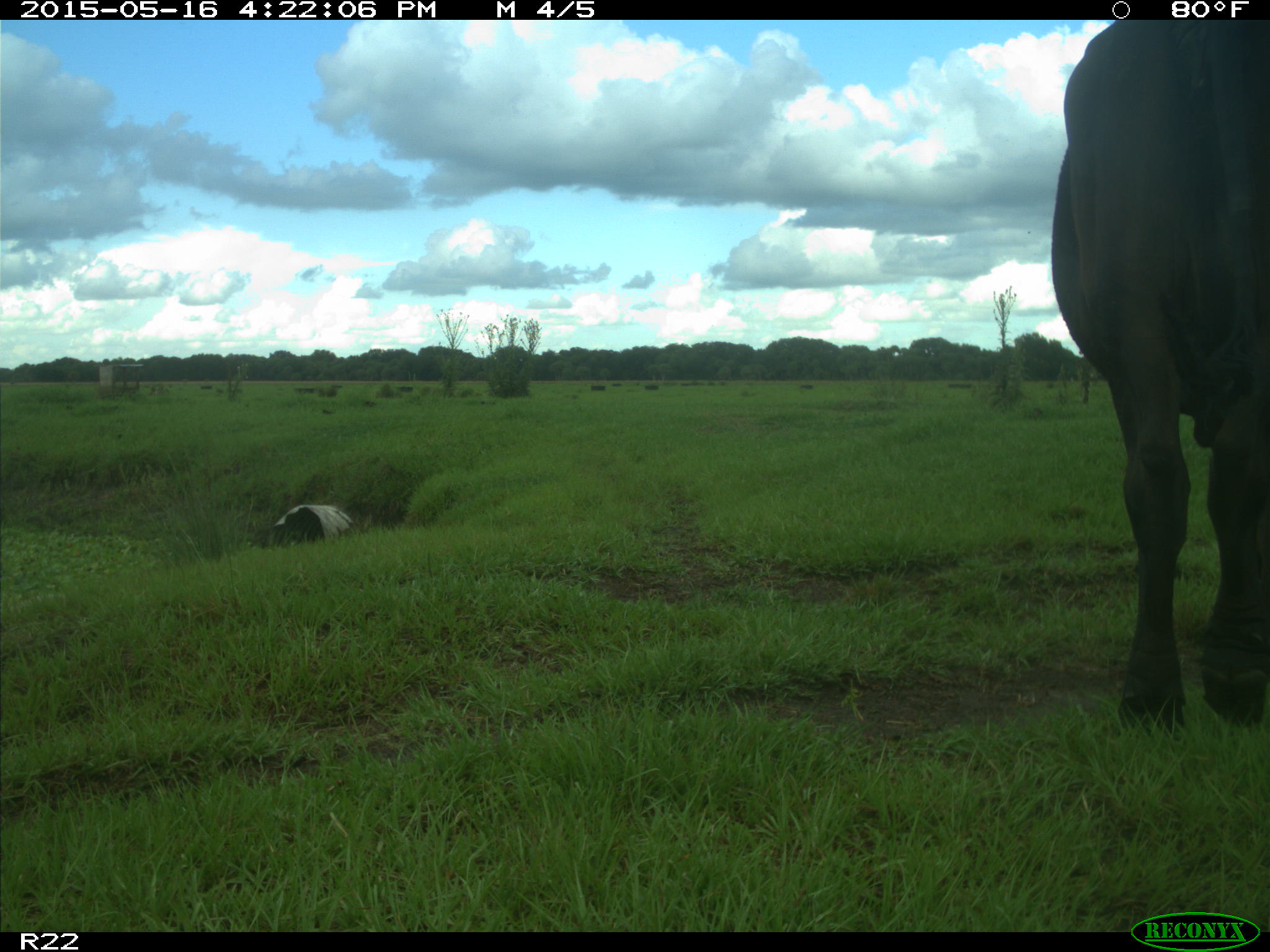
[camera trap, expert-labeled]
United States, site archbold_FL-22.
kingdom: Animalia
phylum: Chordata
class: Mammalia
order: Artiodactyla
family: Bovidae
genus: Bos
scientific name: Bos taurus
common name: domestic cow